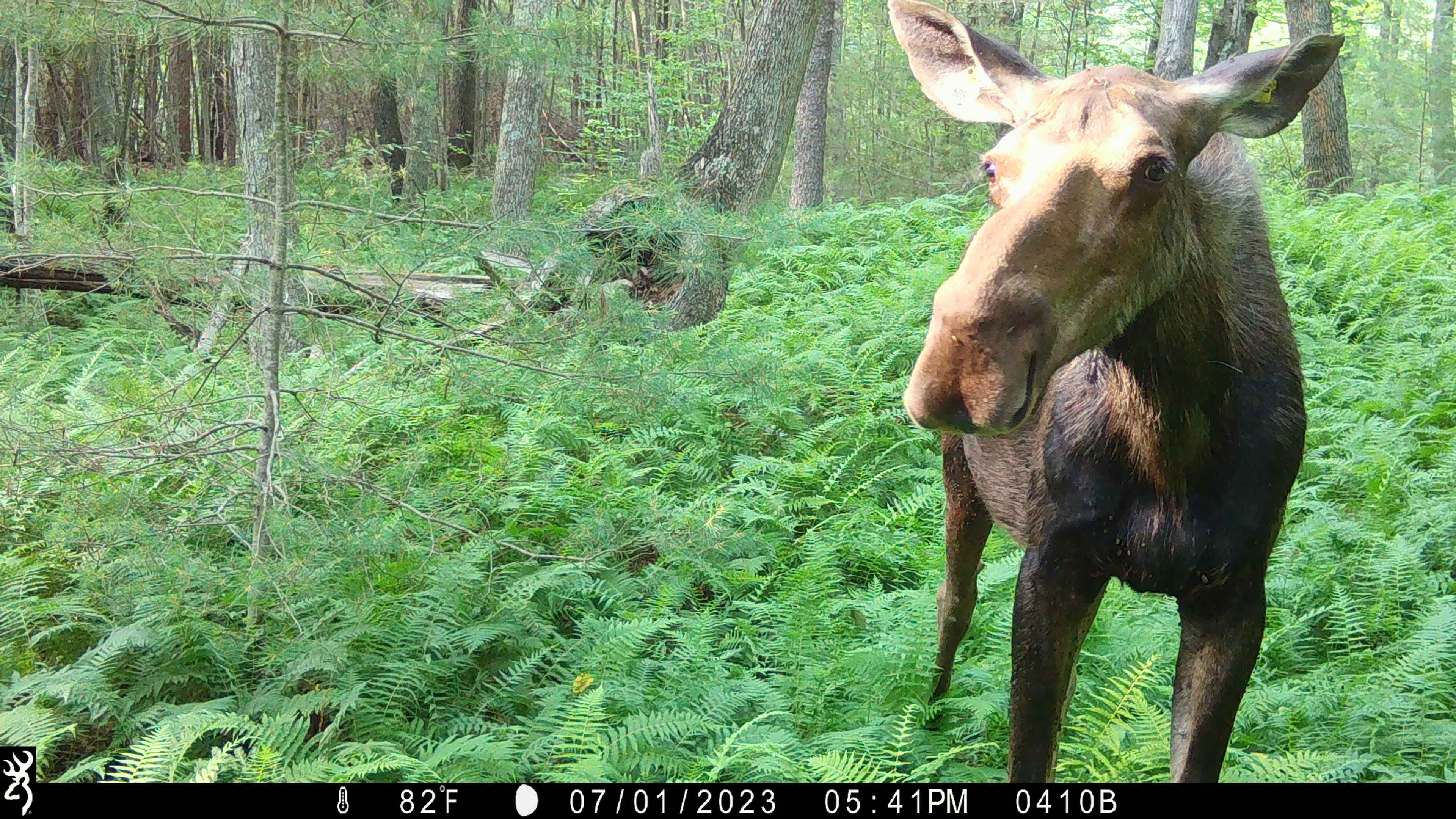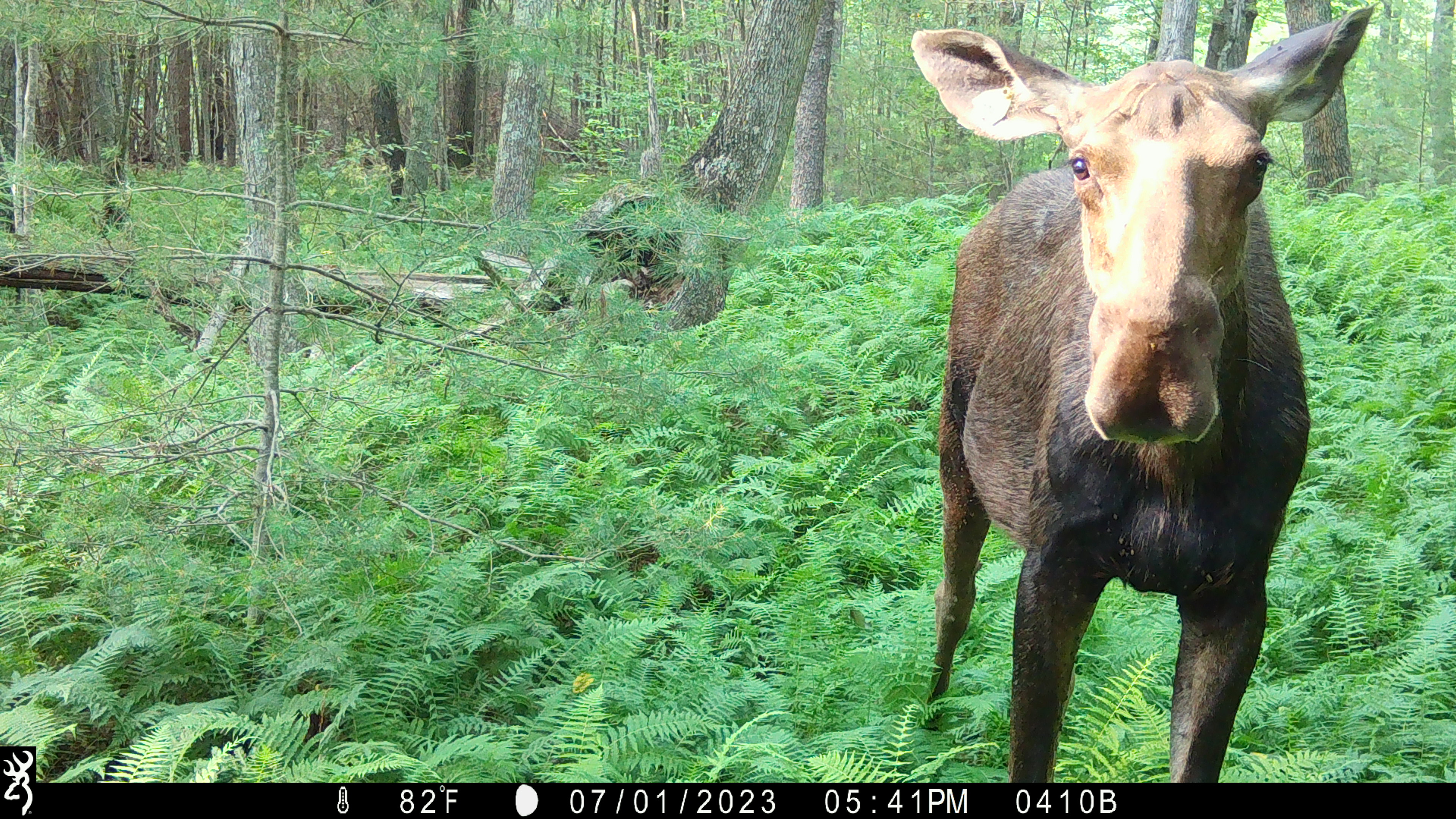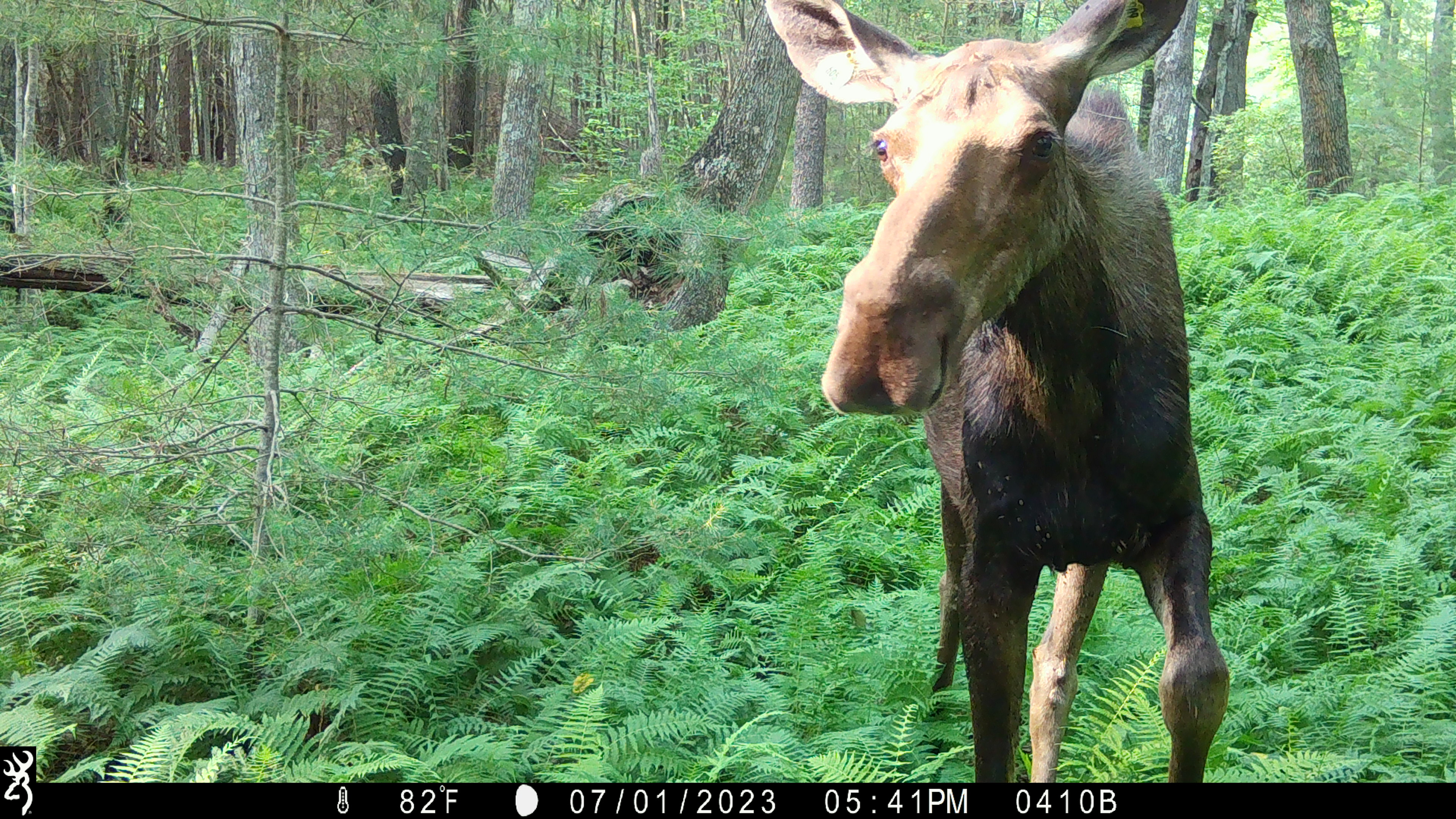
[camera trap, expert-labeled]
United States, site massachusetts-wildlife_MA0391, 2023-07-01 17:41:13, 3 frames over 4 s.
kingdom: Animalia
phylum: Chordata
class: Mammalia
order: Artiodactyla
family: Cervidae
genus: Alces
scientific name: Alces alces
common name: moose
Moose (Alces alces).